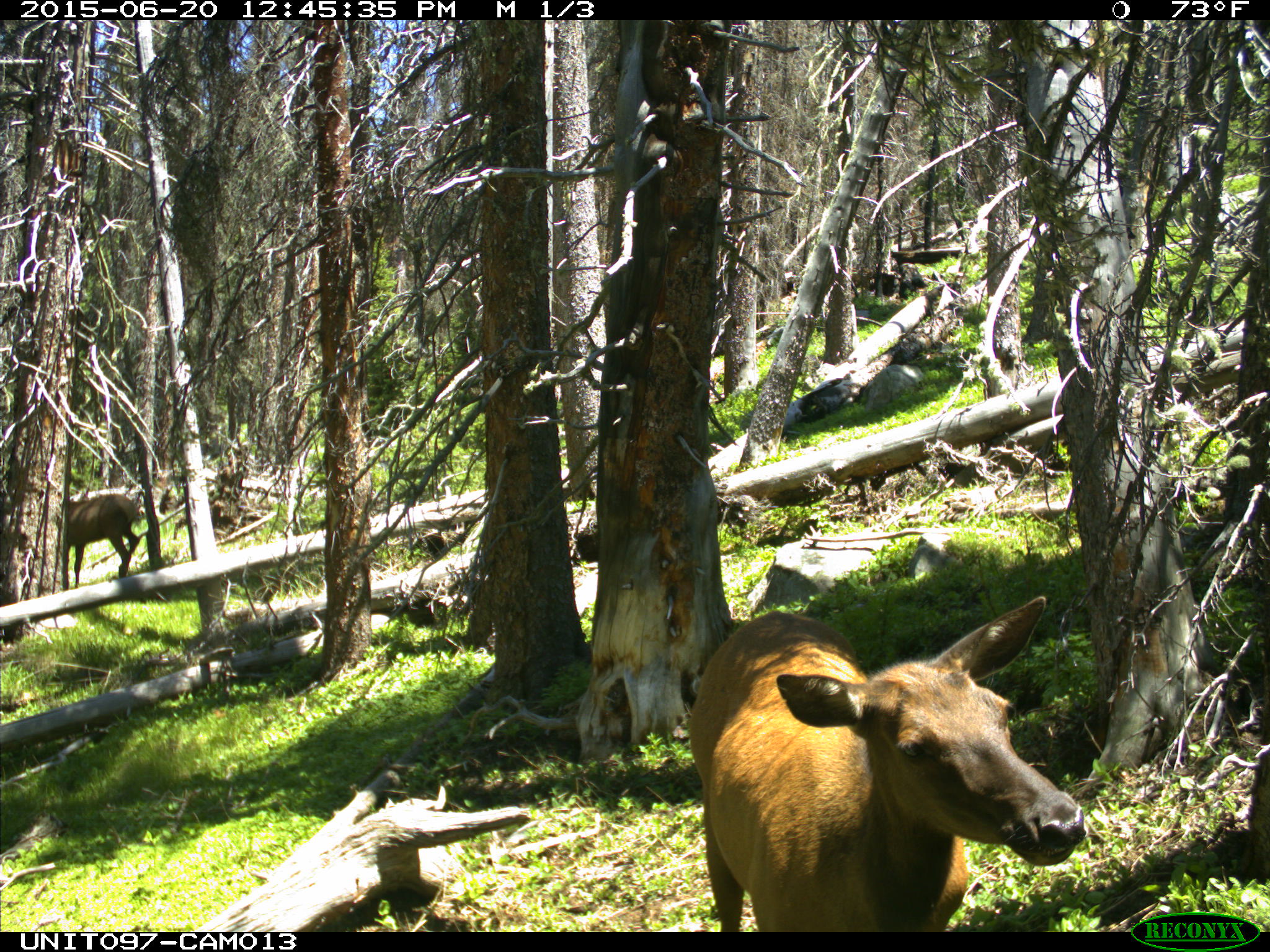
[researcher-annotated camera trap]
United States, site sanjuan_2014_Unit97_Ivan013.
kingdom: Animalia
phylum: Chordata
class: Mammalia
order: Artiodactyla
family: Cervidae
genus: Cervus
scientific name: Cervus elaphus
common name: red deer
Cervus elaphus (red deer).